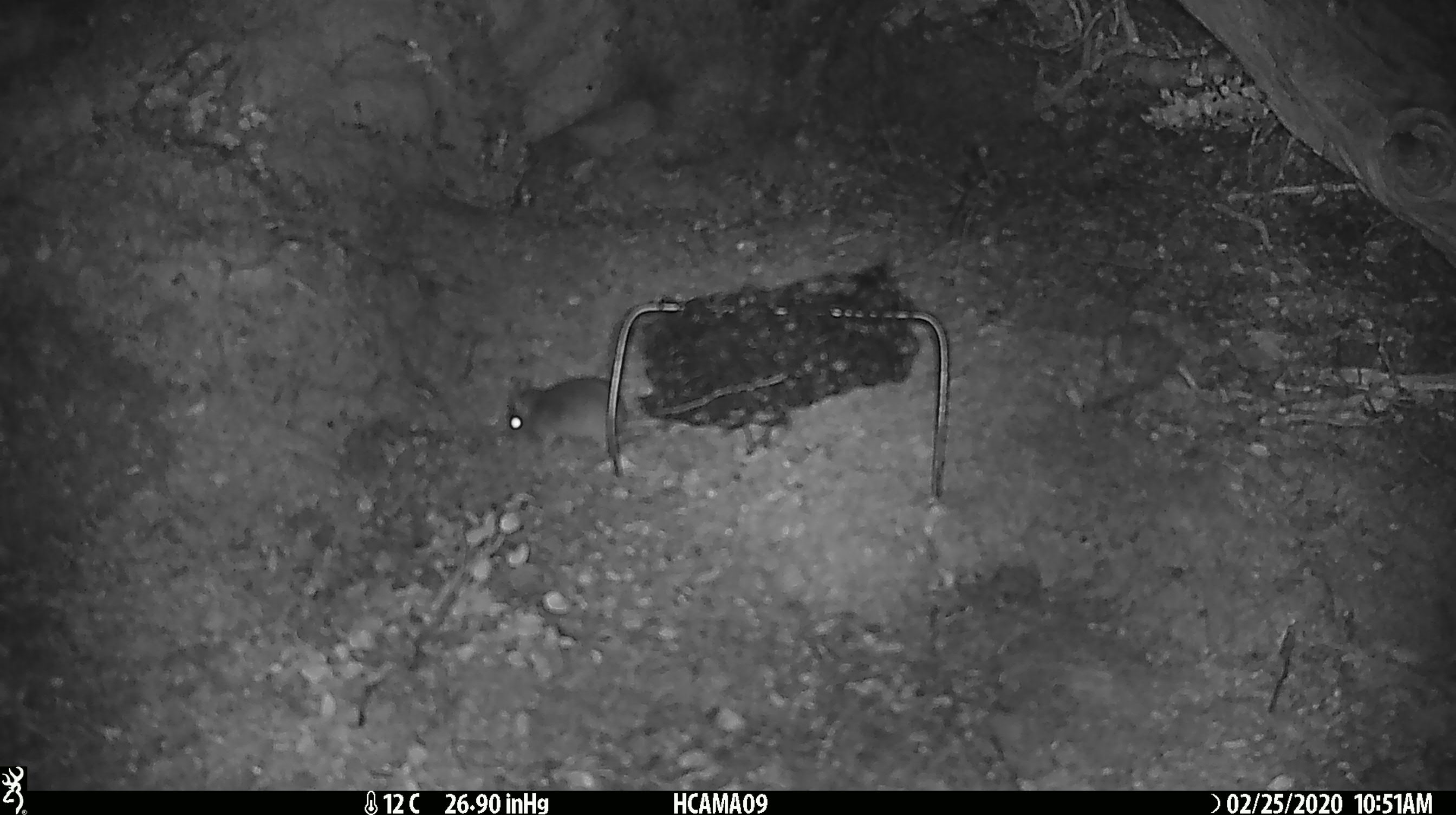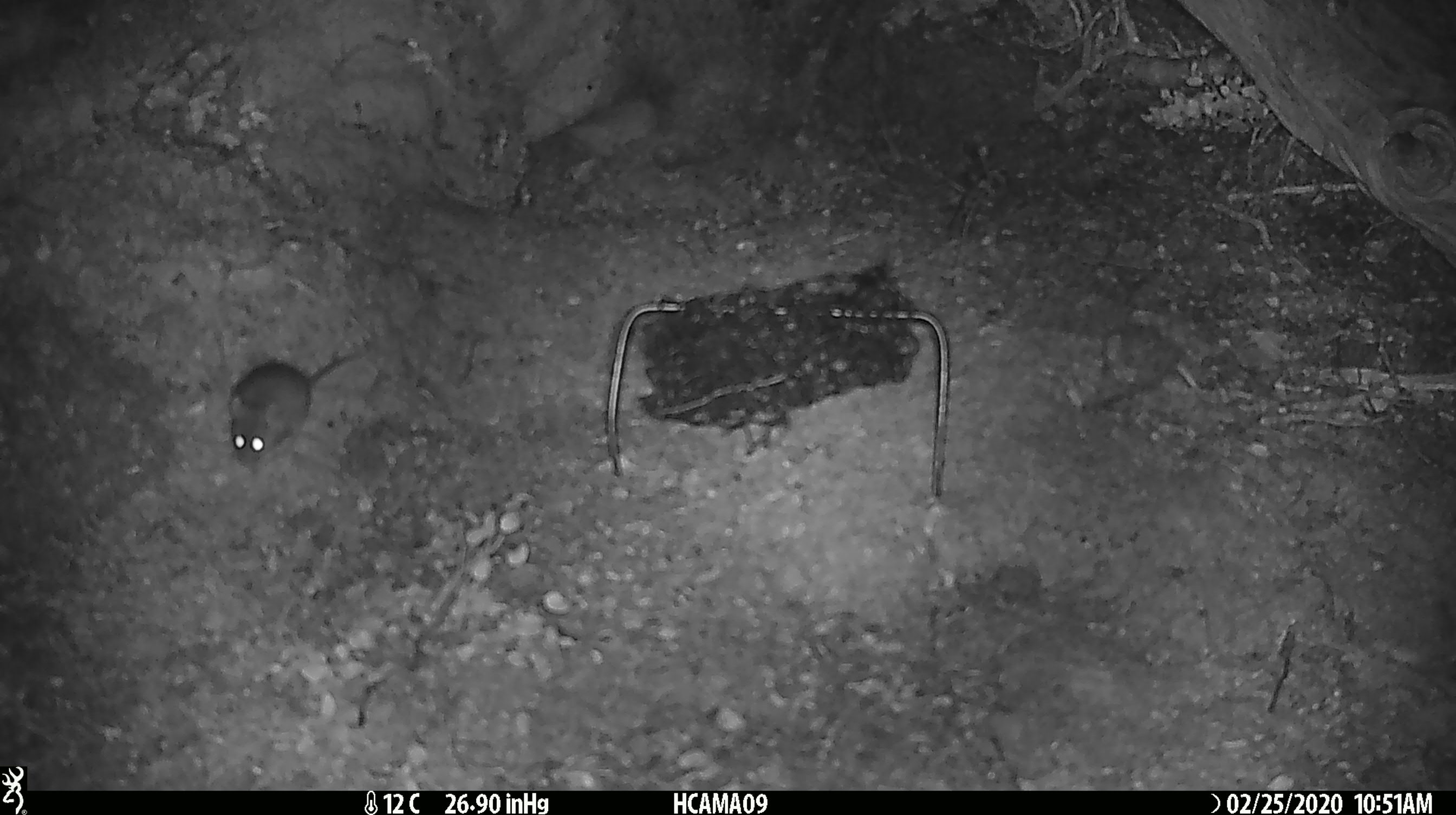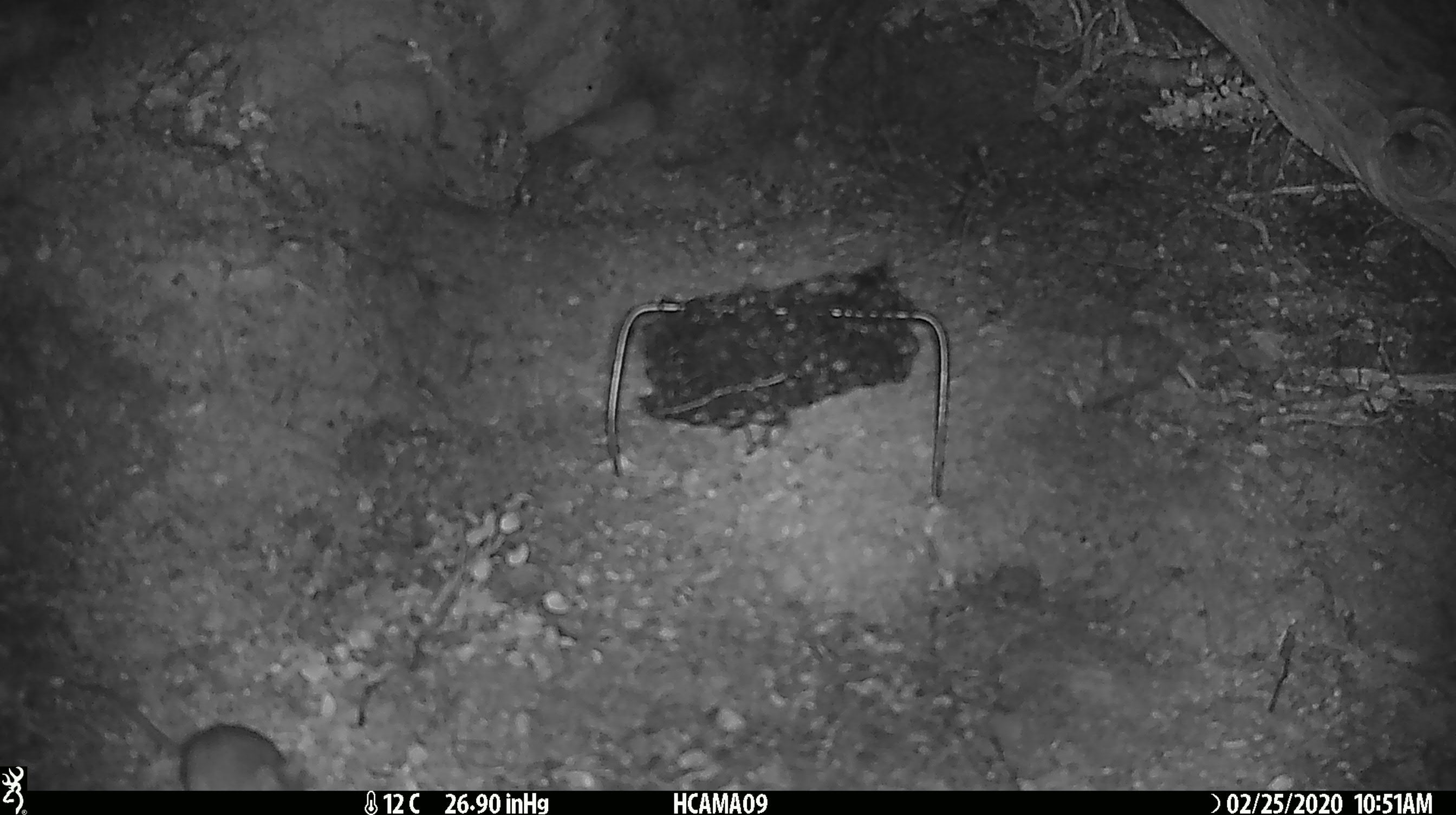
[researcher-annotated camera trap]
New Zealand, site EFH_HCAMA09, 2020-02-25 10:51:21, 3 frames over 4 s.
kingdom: Animalia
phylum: Chordata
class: Mammalia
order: Rodentia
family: Muridae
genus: Mus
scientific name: Mus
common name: mouse